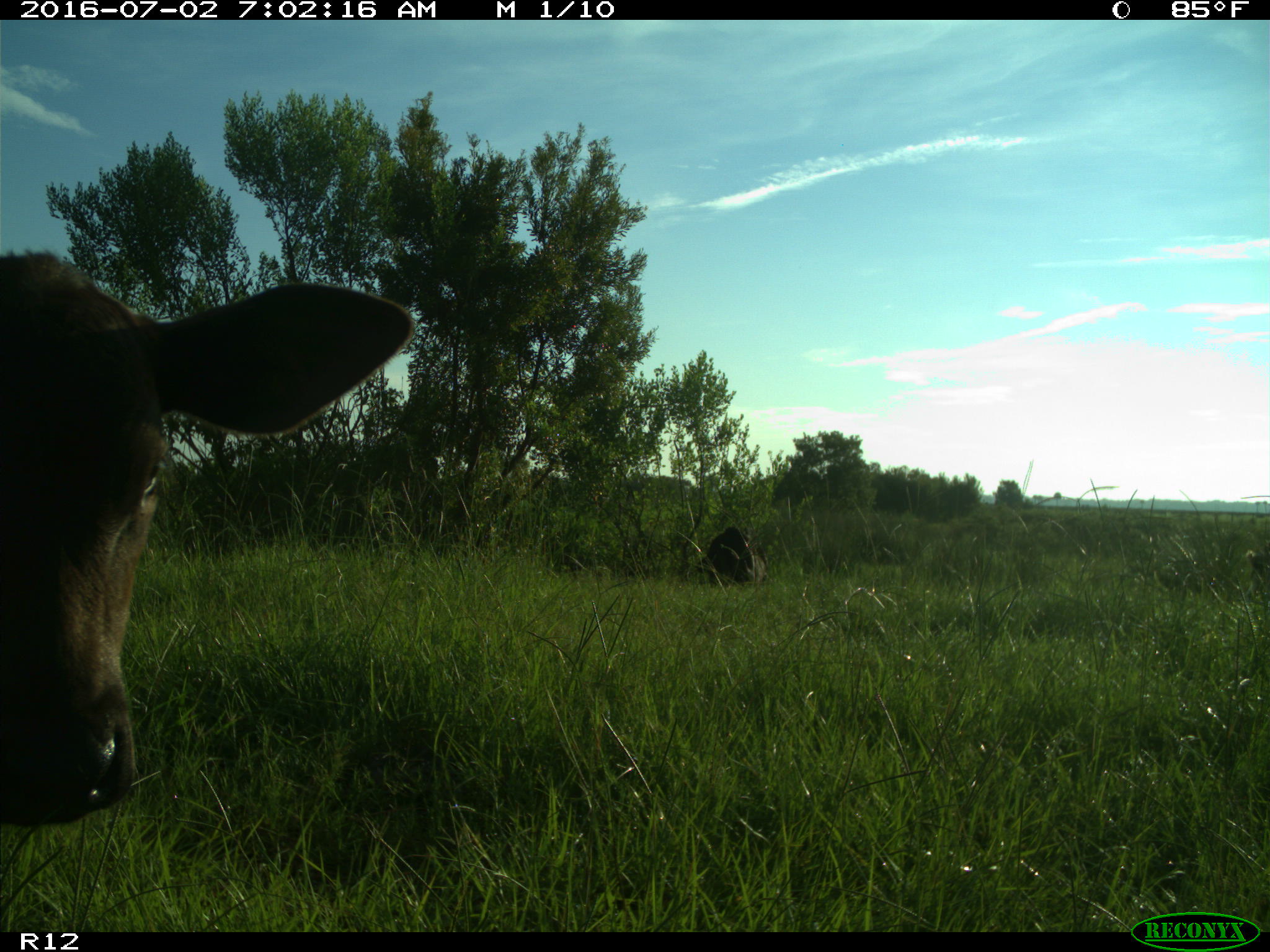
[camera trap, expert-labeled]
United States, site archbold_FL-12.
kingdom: Animalia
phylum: Chordata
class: Mammalia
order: Artiodactyla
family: Bovidae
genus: Bos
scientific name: Bos taurus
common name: domestic cow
Bos taurus (domestic cow).